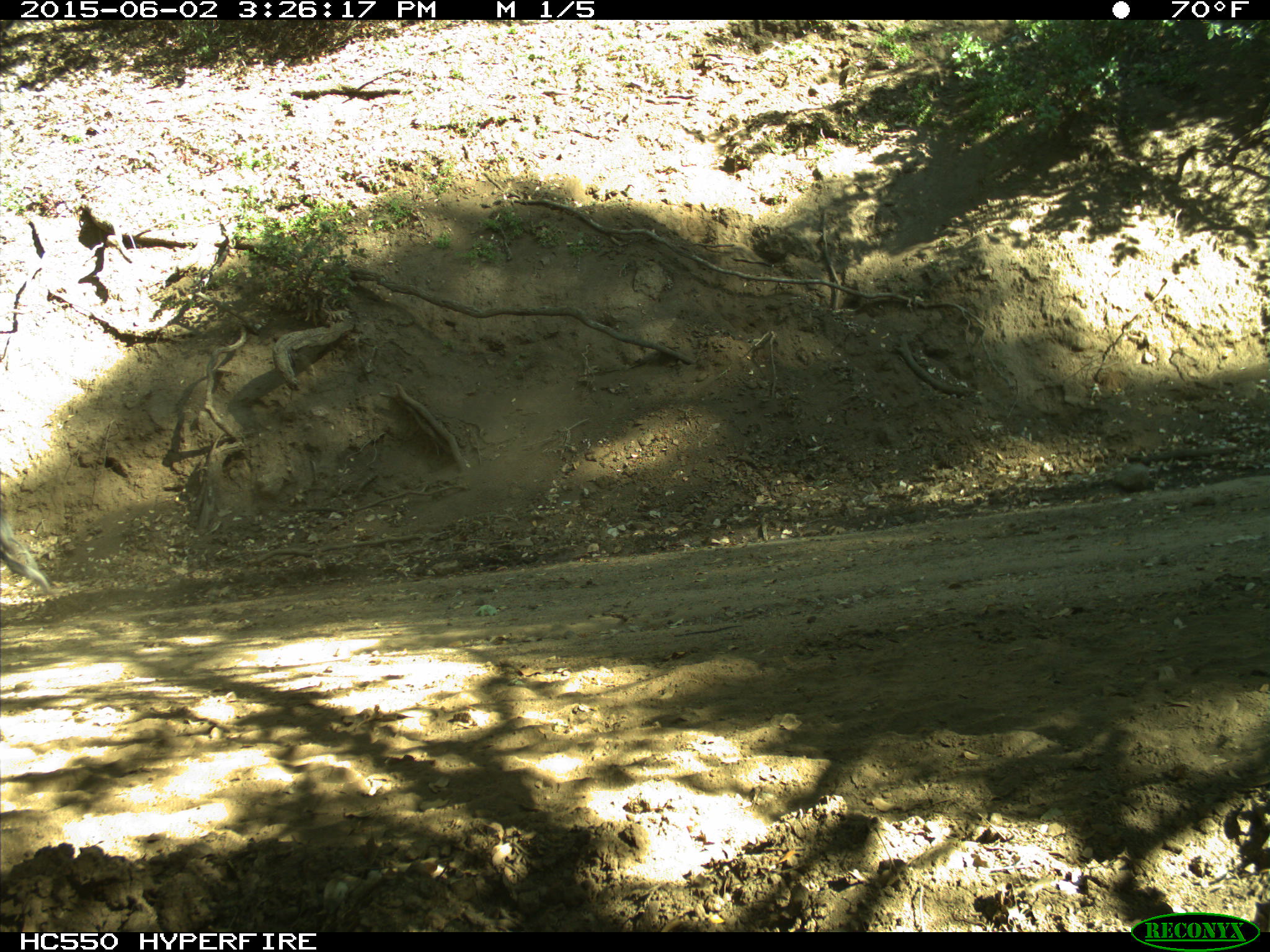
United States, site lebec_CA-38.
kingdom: Animalia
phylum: Chordata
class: Mammalia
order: Artiodactyla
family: Bovidae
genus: Bos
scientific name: Bos taurus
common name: domestic cow